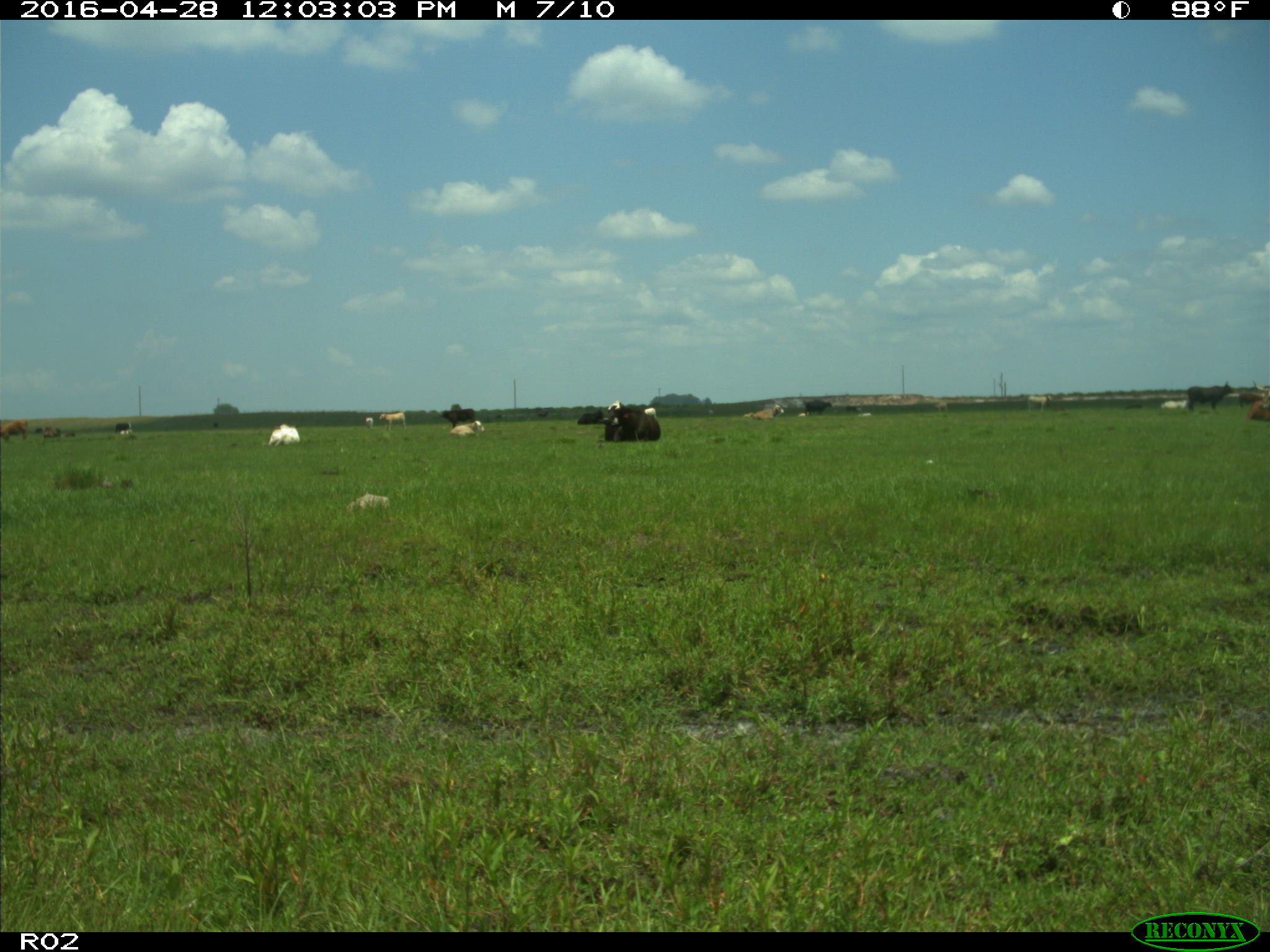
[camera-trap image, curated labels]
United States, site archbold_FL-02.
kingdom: Animalia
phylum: Chordata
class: Mammalia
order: Artiodactyla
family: Bovidae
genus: Bos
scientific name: Bos taurus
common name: domestic cow